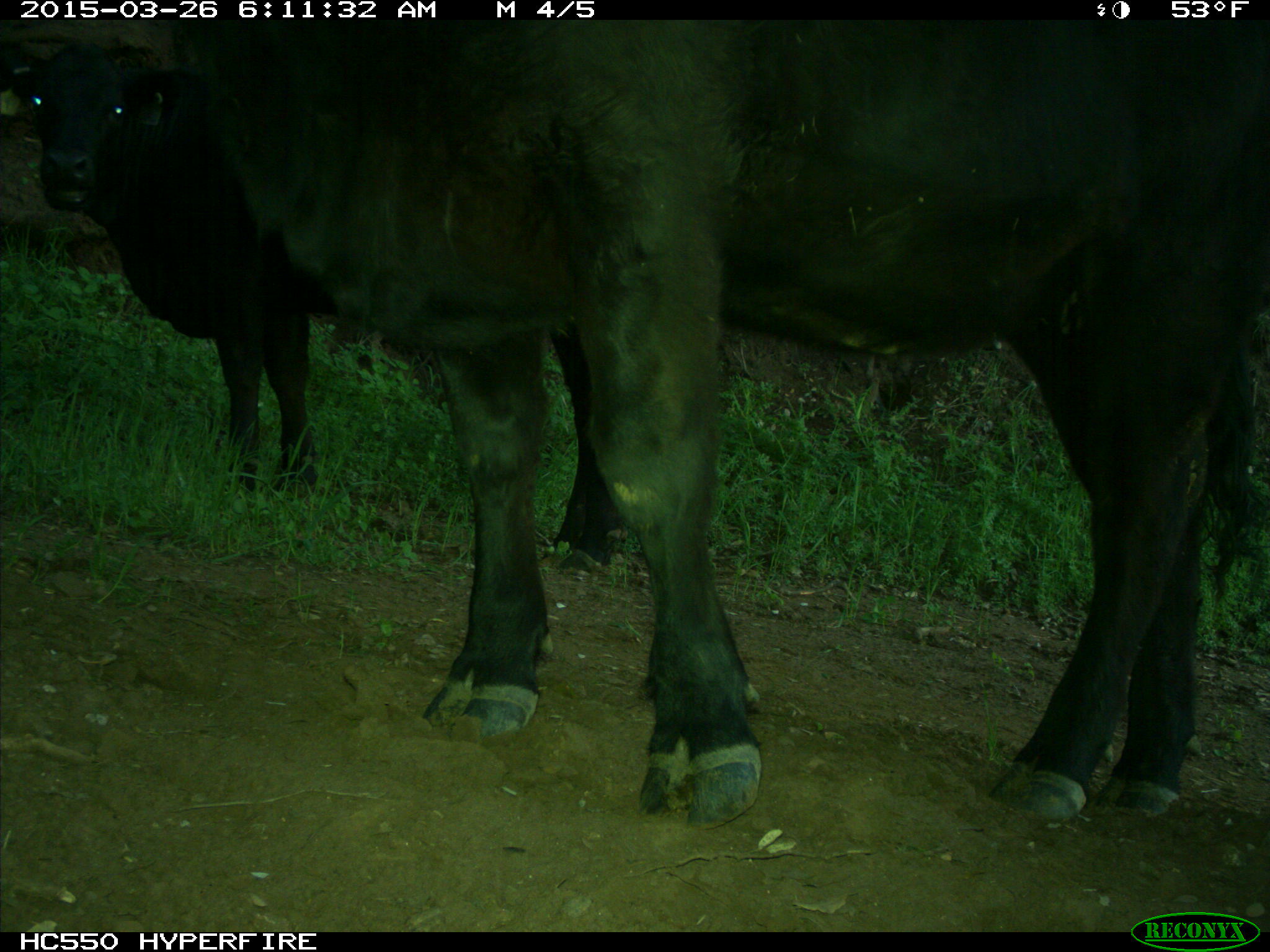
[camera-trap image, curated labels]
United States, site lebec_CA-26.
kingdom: Animalia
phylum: Chordata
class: Mammalia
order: Artiodactyla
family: Bovidae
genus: Bos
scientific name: Bos taurus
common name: domestic cow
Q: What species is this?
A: Bos taurus (domestic cow).